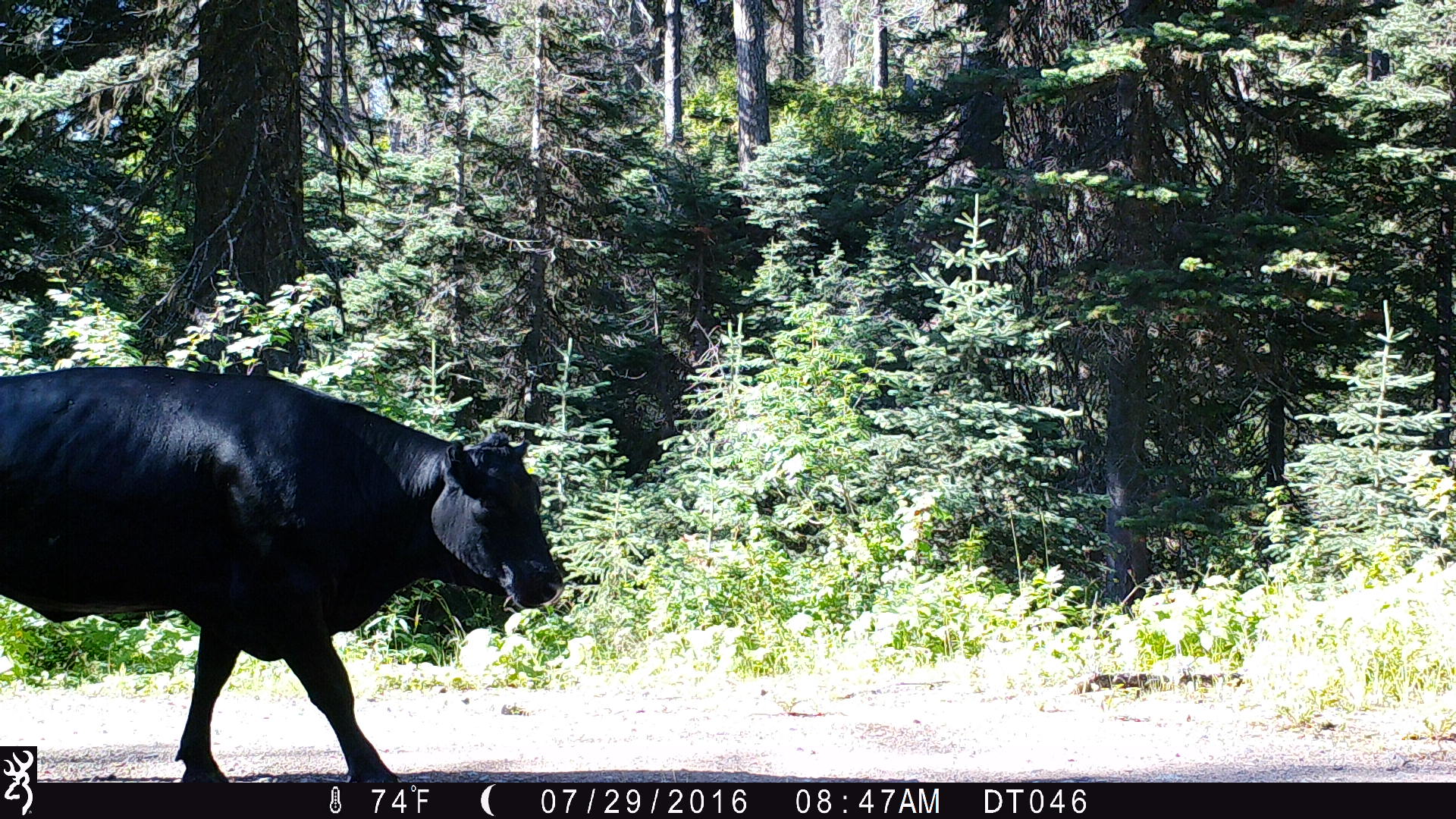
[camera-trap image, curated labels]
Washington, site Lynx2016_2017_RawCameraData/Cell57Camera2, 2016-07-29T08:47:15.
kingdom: Animalia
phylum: Chordata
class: Mammalia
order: Artiodactyla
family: Bovidae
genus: Bos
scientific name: Bos taurus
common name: domestic cattle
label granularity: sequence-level